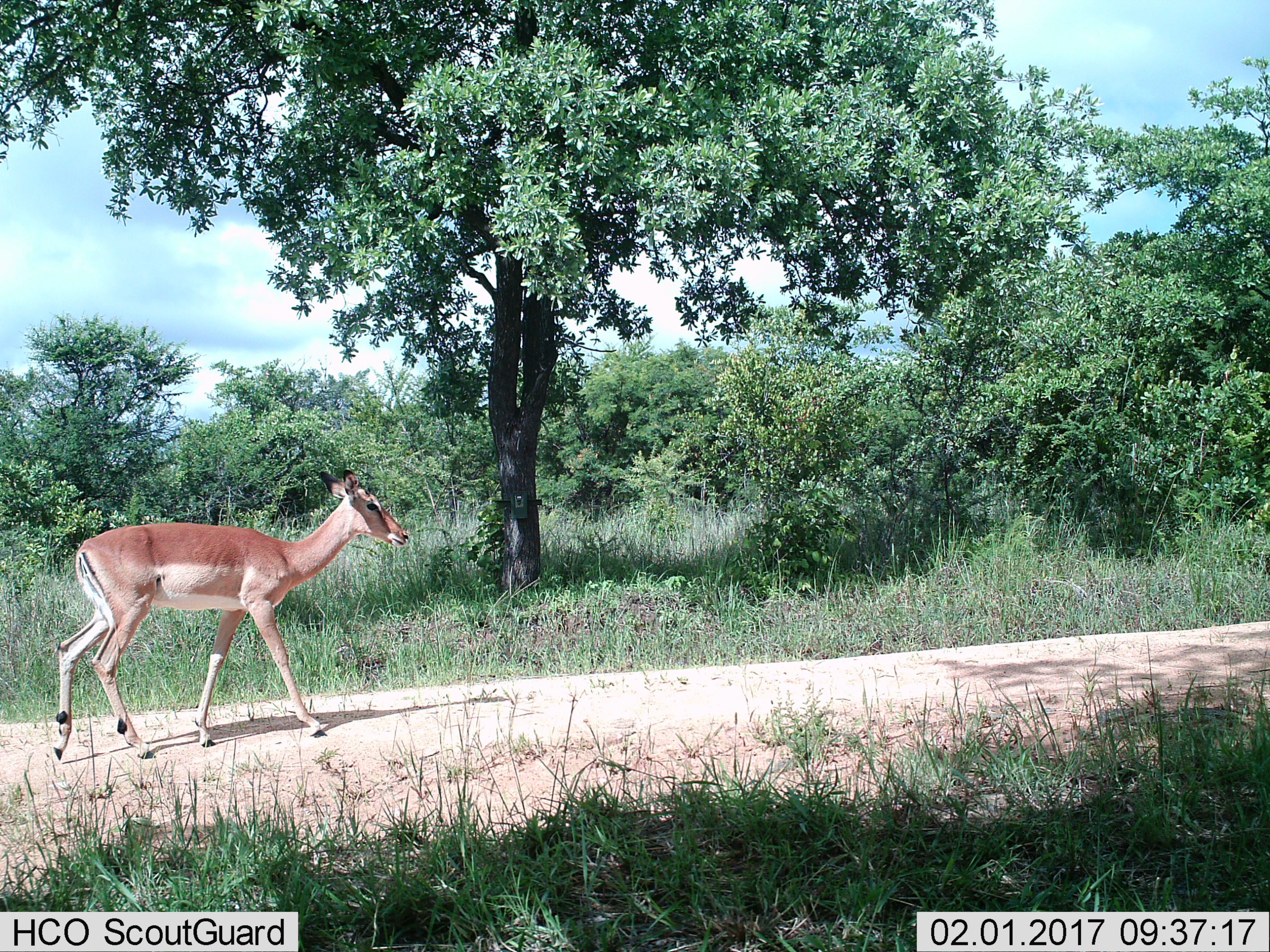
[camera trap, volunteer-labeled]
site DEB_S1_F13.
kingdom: Animalia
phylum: Chordata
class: Mammalia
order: Artiodactyla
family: Bovidae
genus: Aepyceros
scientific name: Aepyceros melampus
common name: impala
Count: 1.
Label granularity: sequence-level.